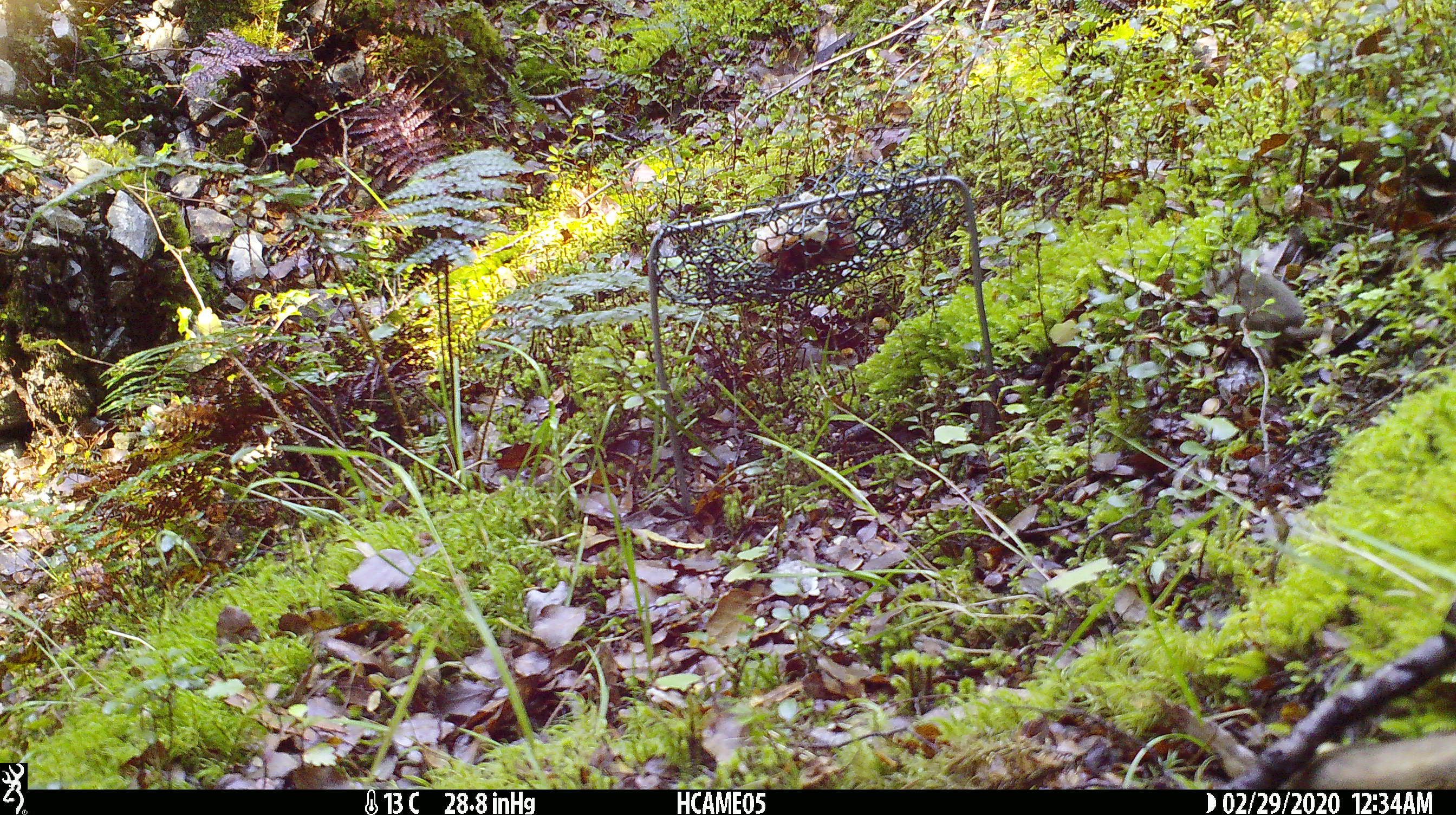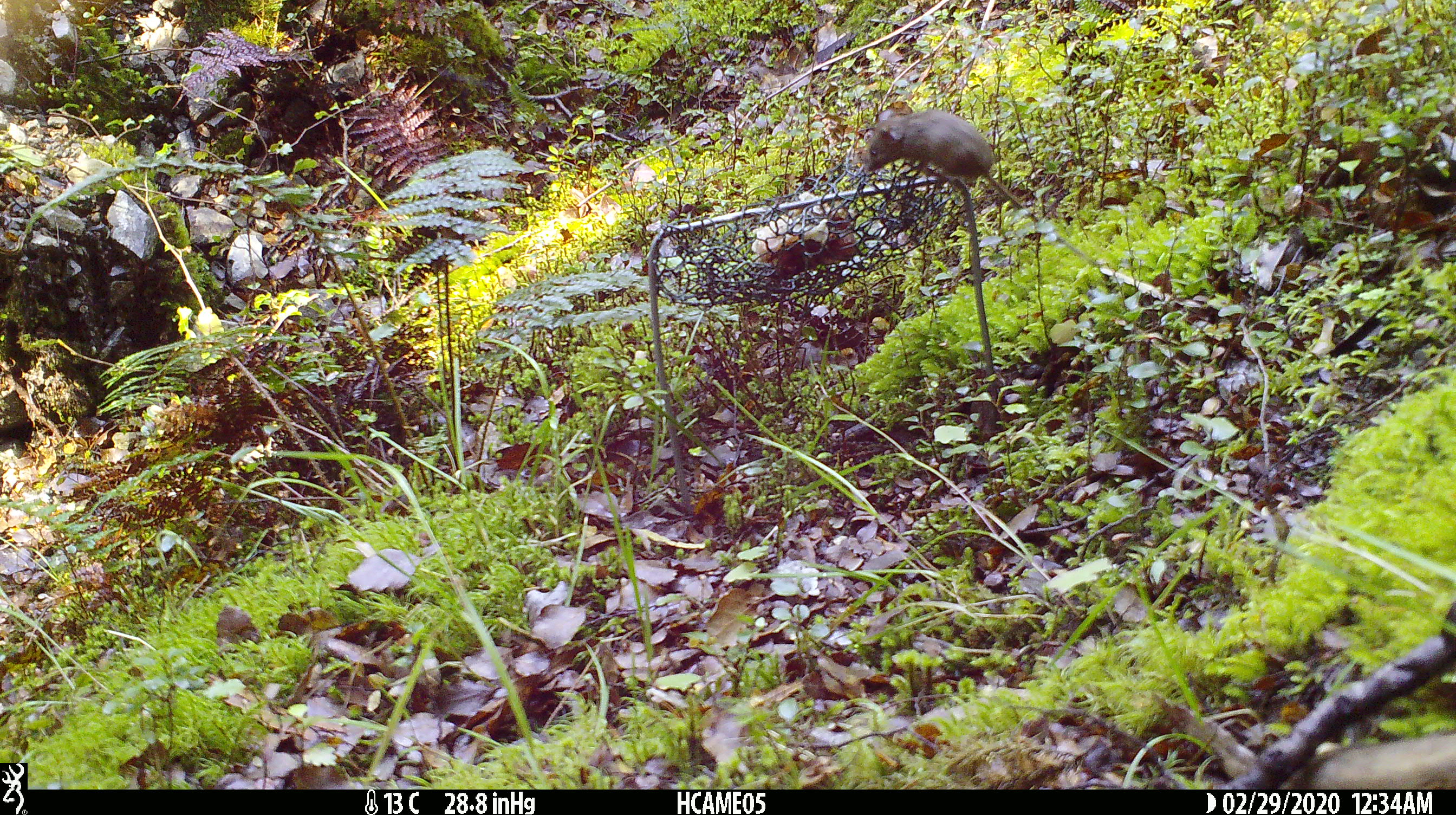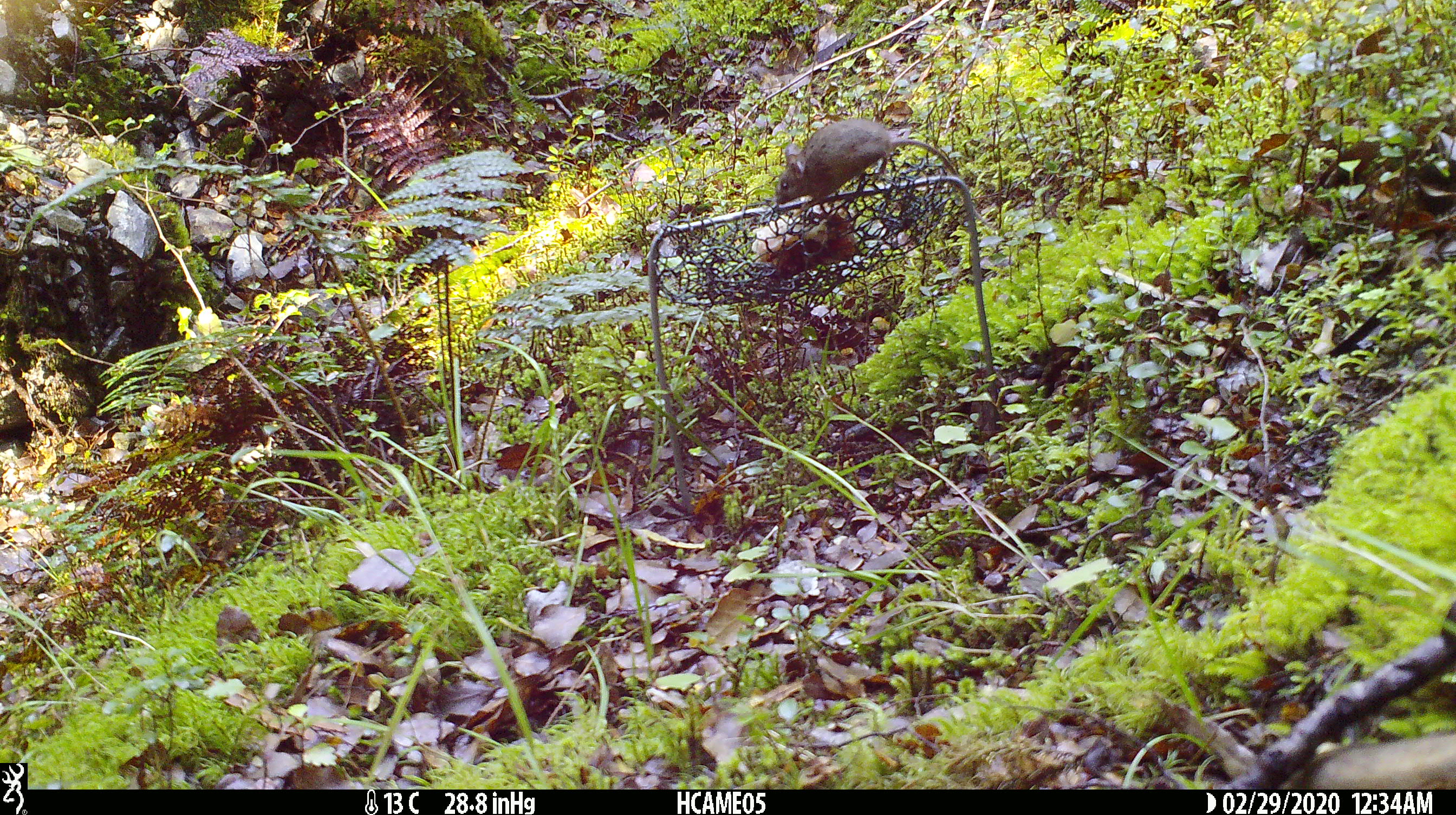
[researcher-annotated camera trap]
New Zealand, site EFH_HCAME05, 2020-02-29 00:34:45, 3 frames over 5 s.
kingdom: Animalia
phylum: Chordata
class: Mammalia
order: Rodentia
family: Muridae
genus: Mus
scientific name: Mus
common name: mouse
Mouse (Mus).